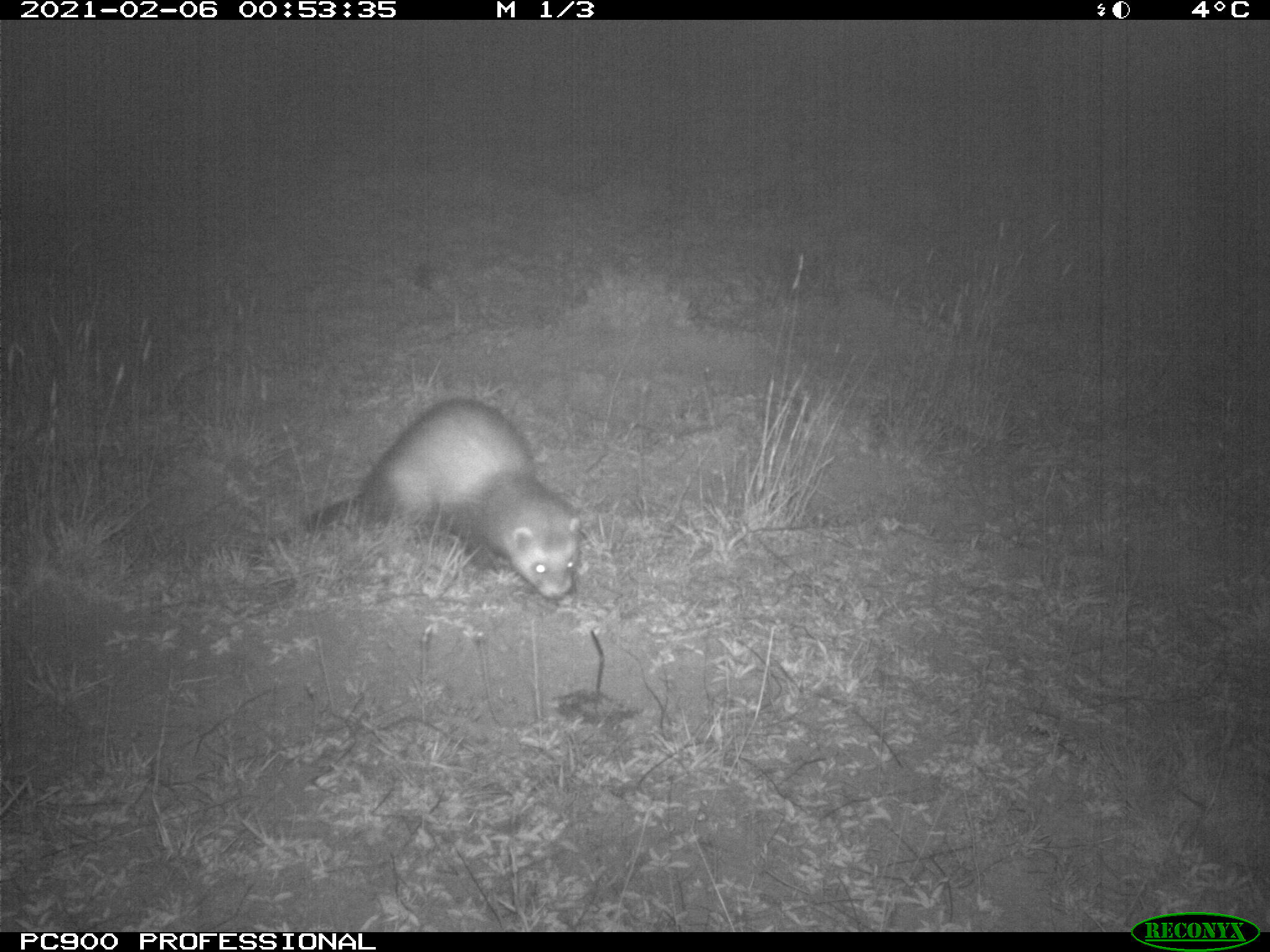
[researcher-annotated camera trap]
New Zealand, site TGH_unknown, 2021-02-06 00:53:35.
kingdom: Animalia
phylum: Chordata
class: Mammalia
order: Carnivora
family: Mustelidae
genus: Mustela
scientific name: Mustela furo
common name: ferret